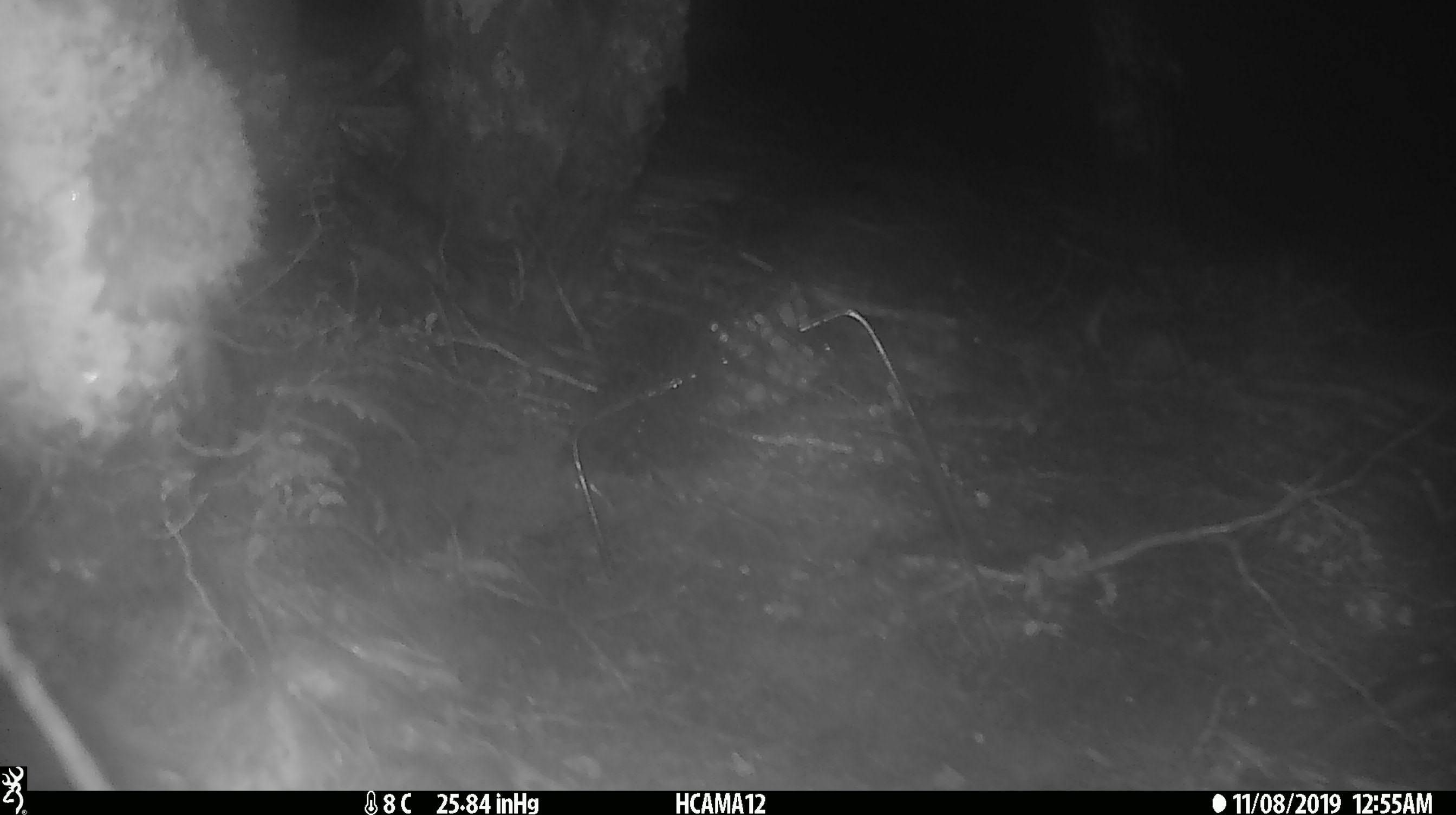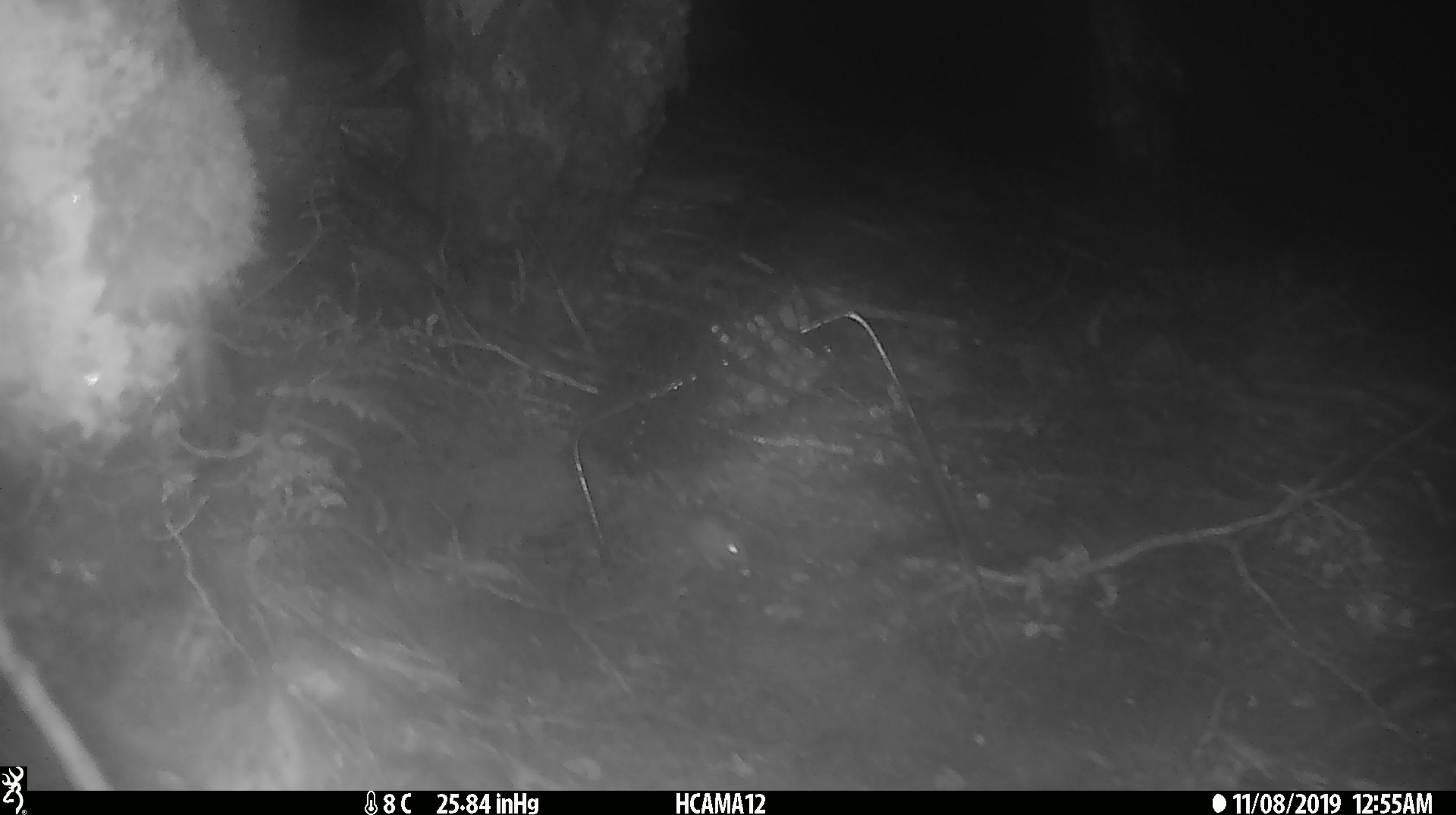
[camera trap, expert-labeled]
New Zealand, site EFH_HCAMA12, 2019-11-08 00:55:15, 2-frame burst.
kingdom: Animalia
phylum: Chordata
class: Mammalia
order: Rodentia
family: Muridae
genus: Mus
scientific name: Mus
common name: mouse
Mouse (Mus).